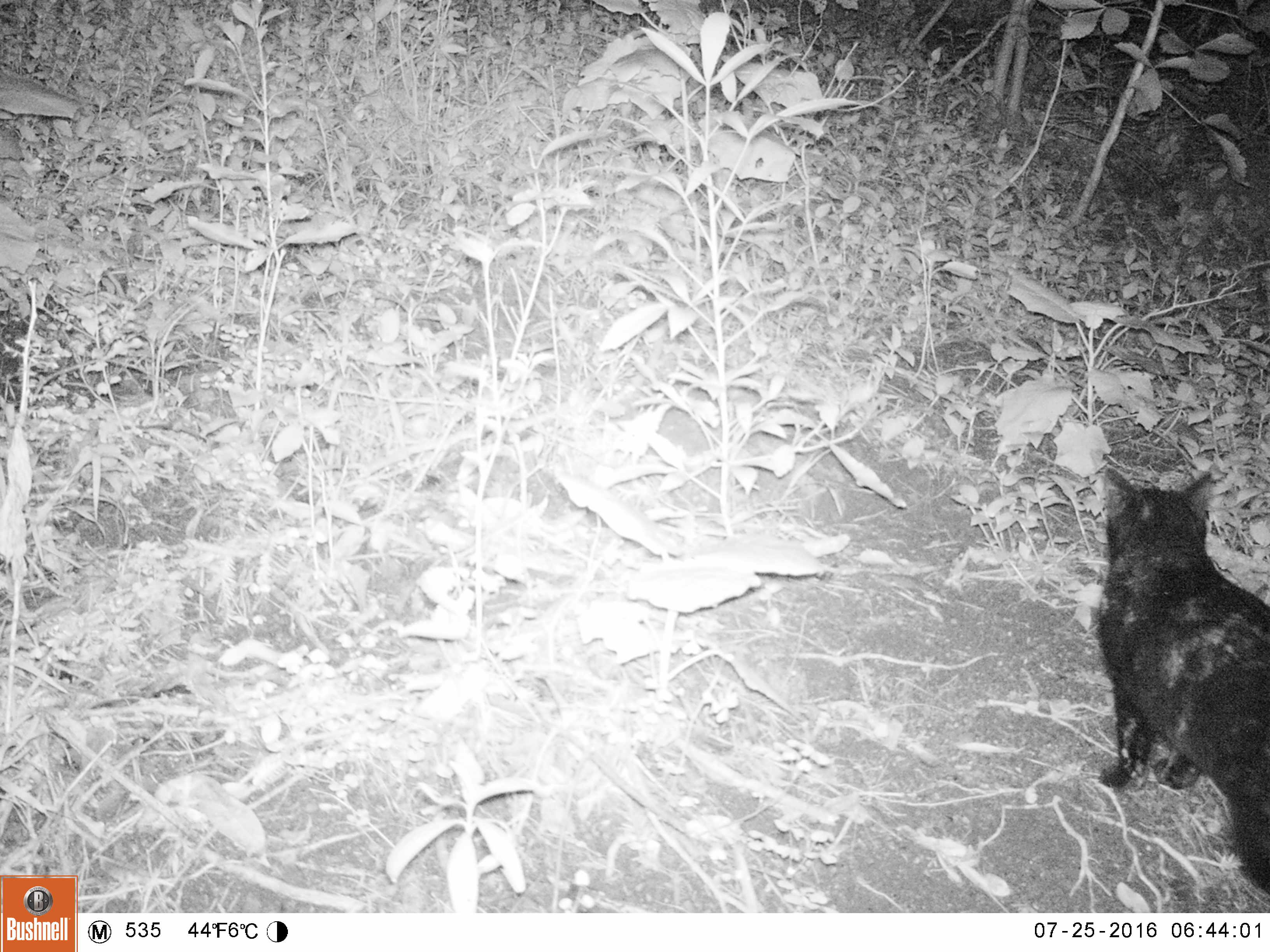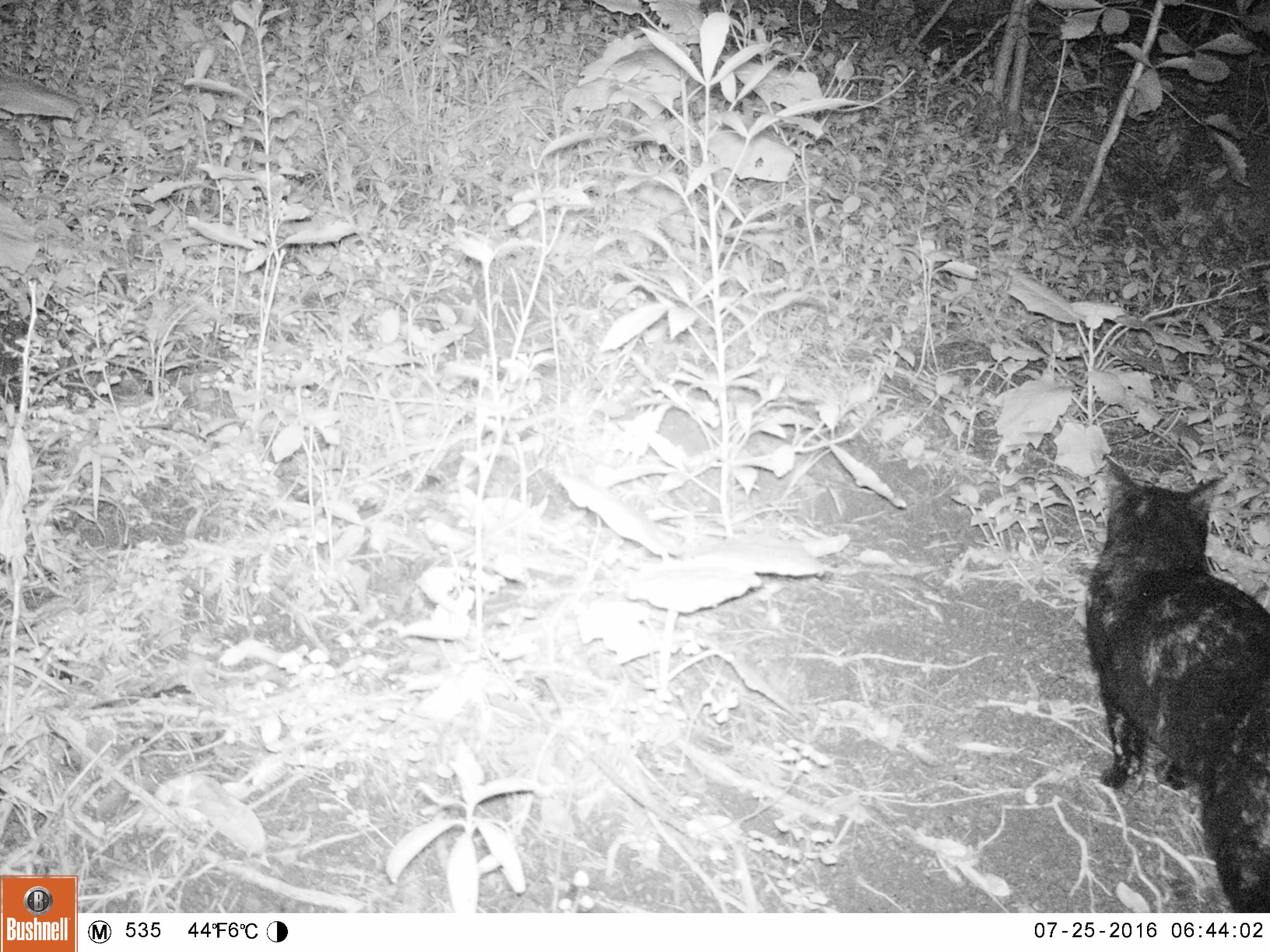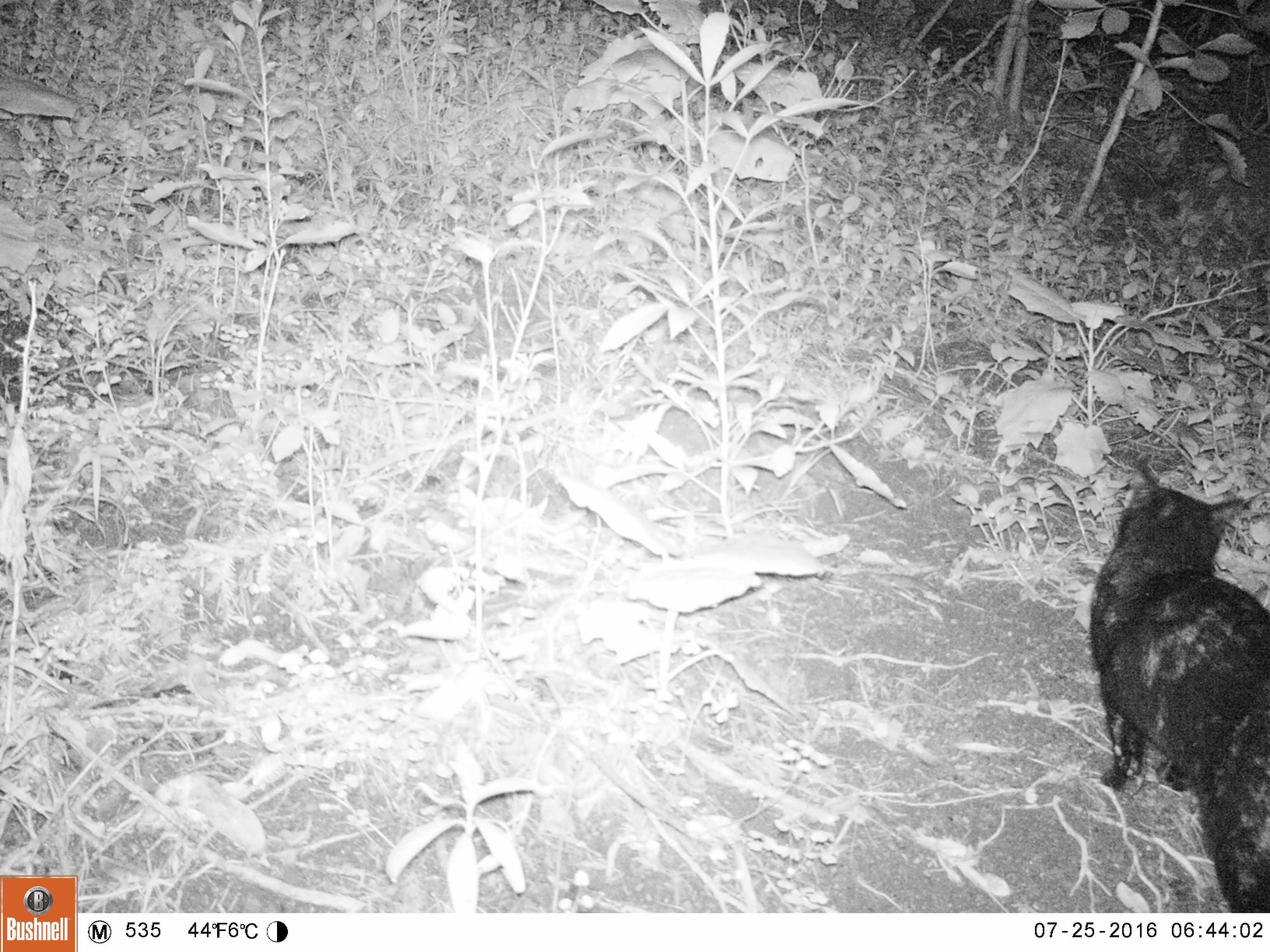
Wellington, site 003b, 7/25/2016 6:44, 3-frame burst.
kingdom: Animalia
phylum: Chordata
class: Mammalia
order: Carnivora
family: Felidae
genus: Felis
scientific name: Felis catus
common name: cat